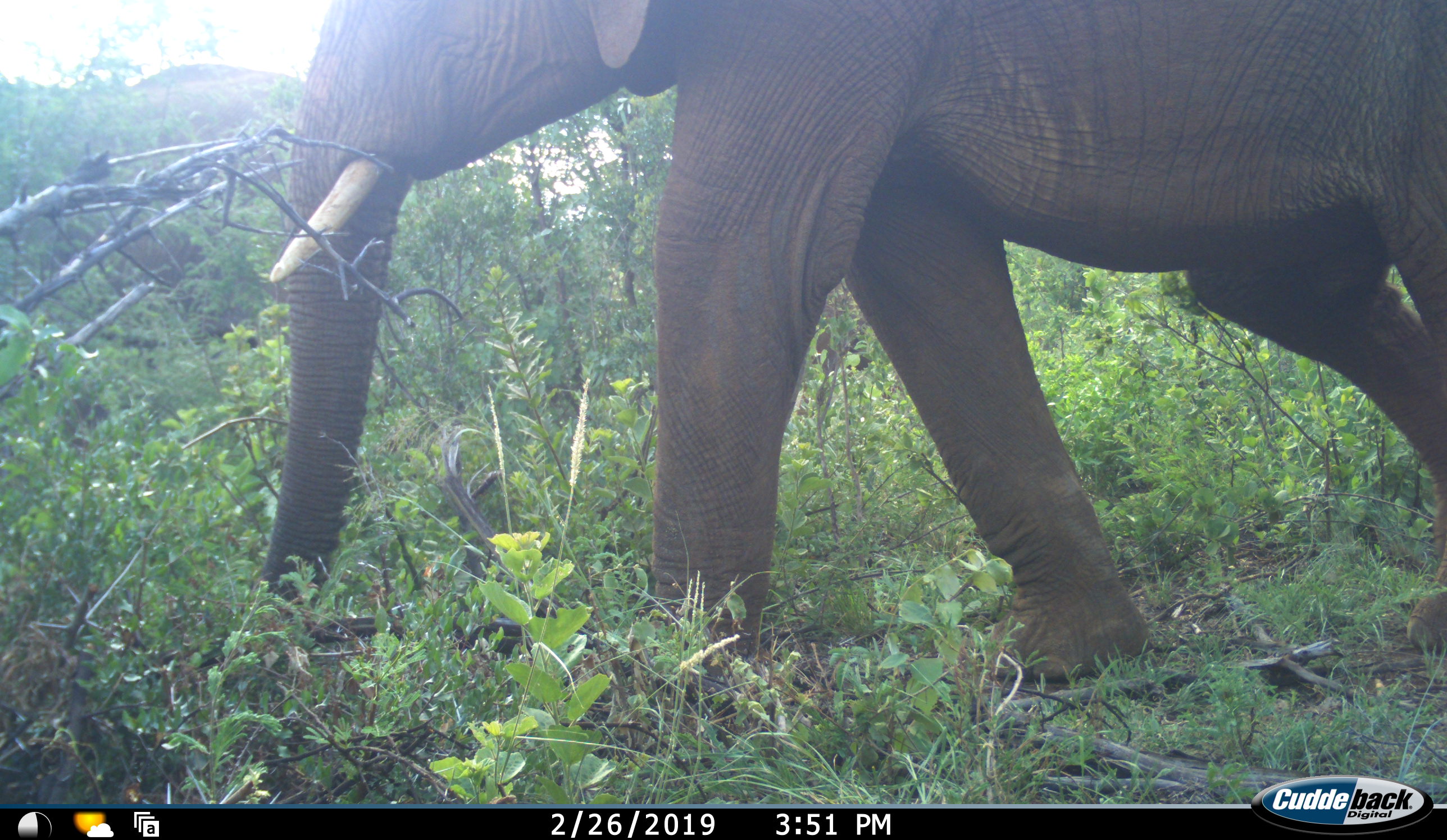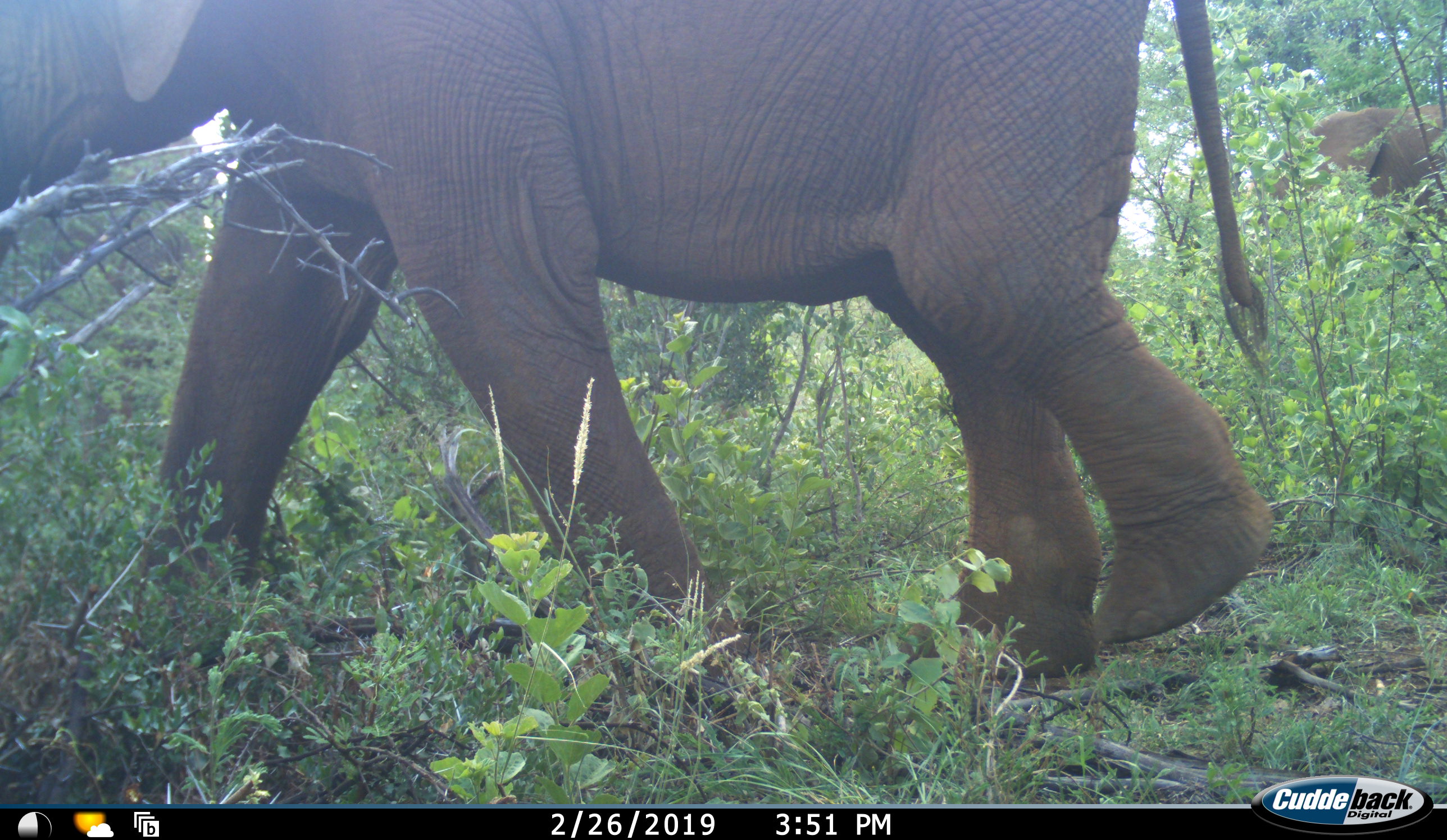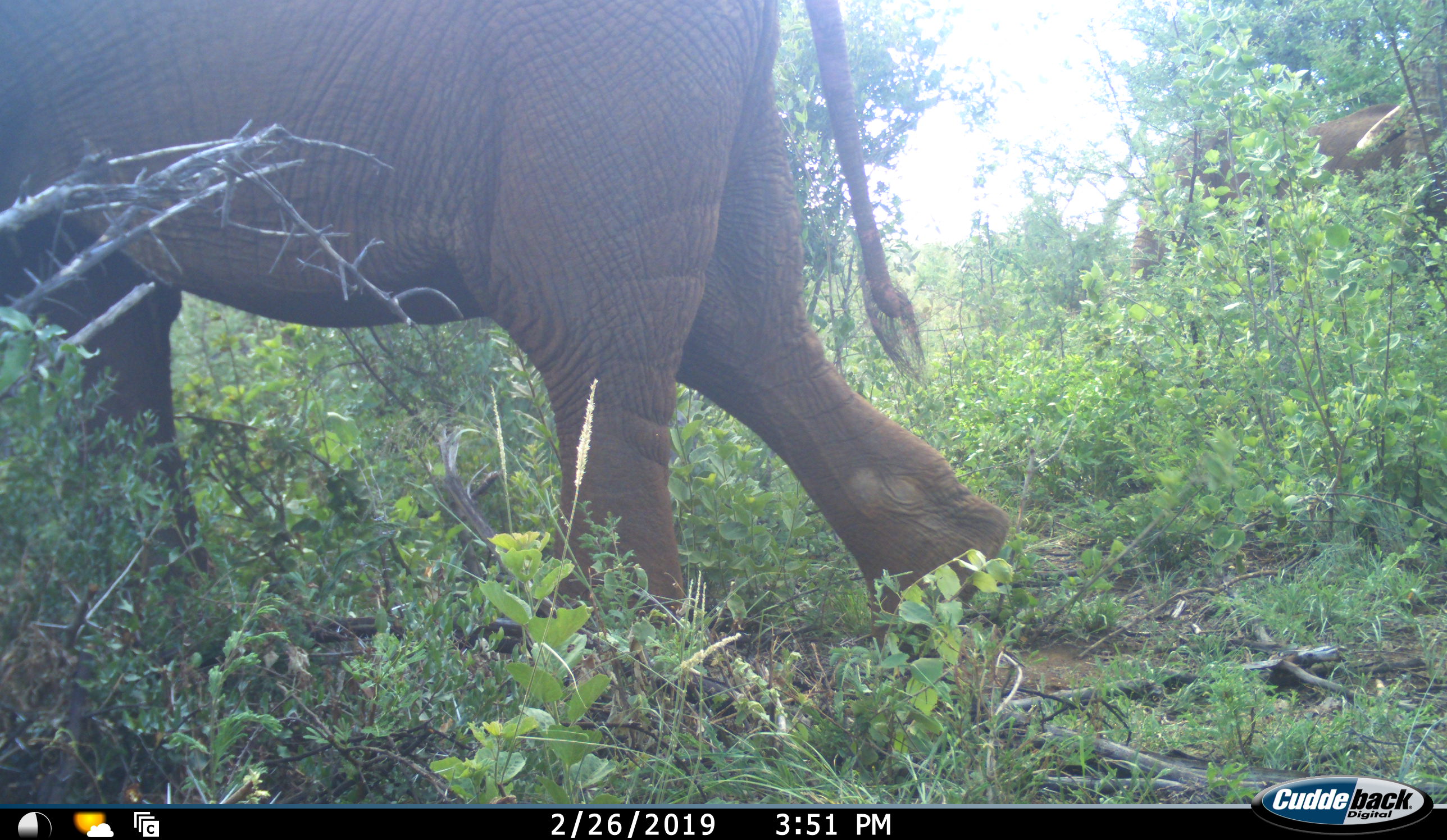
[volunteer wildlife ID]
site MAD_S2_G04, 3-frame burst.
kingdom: Animalia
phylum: Chordata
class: Mammalia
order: Proboscidea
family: Elephantidae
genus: Loxodonta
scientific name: Loxodonta africana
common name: african bush elephant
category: elephant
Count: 2.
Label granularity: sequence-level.